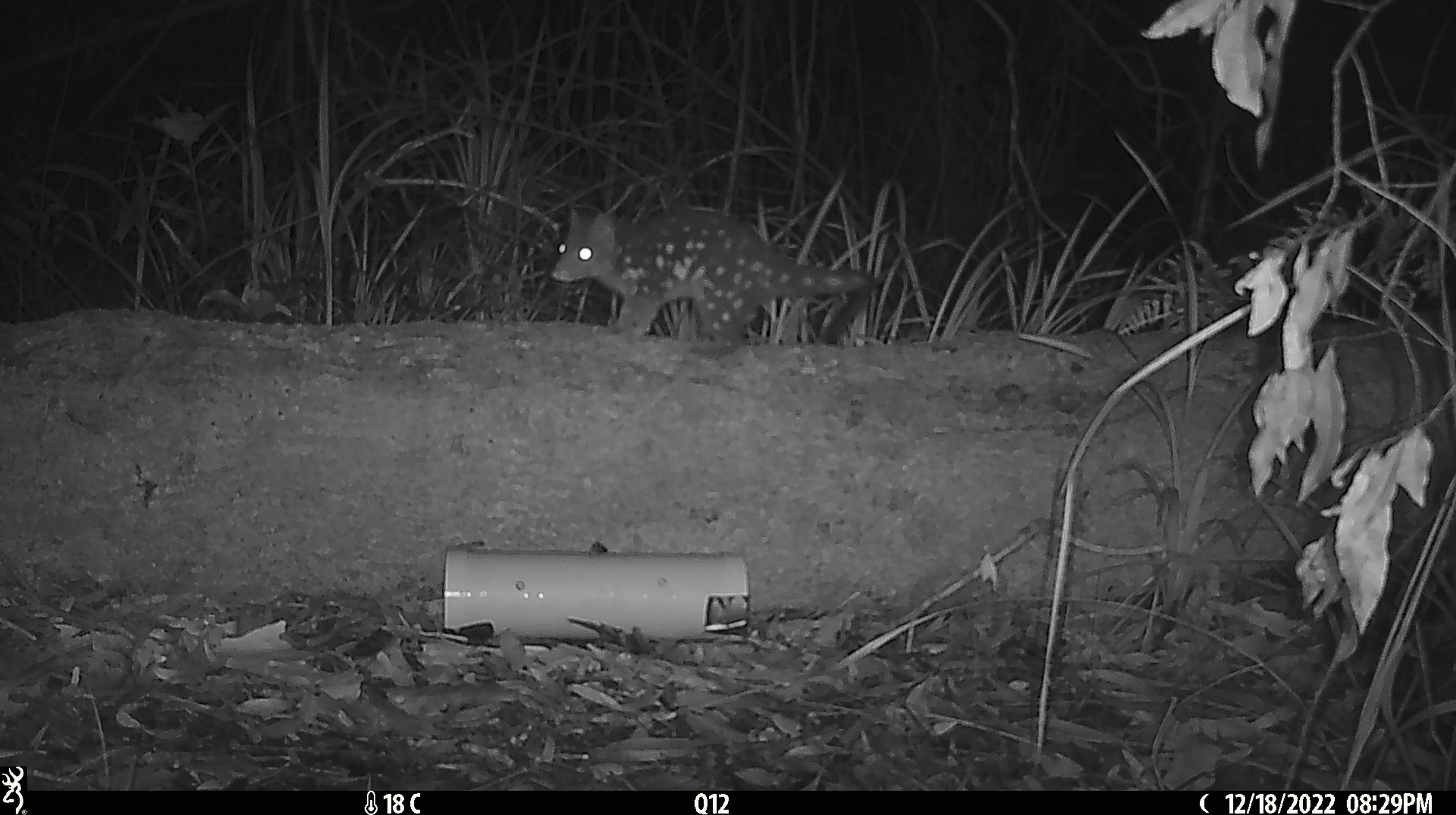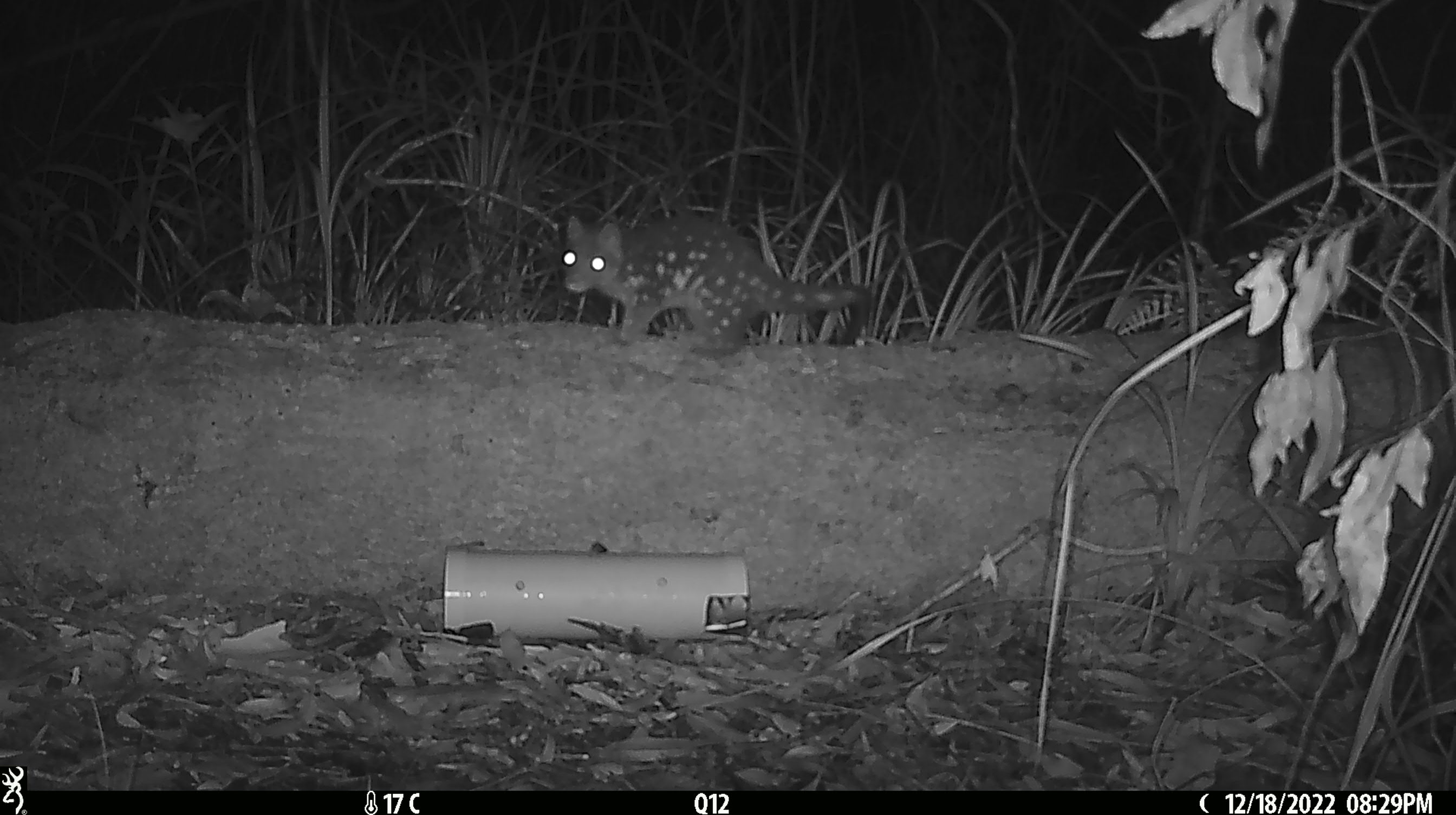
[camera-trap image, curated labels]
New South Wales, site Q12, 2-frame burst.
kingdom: Animalia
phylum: Chordata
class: Mammalia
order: Dasyuromorphia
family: Dasyuridae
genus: Dasyurus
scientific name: Dasyurus maculatus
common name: spotted-tailed quoll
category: quoll